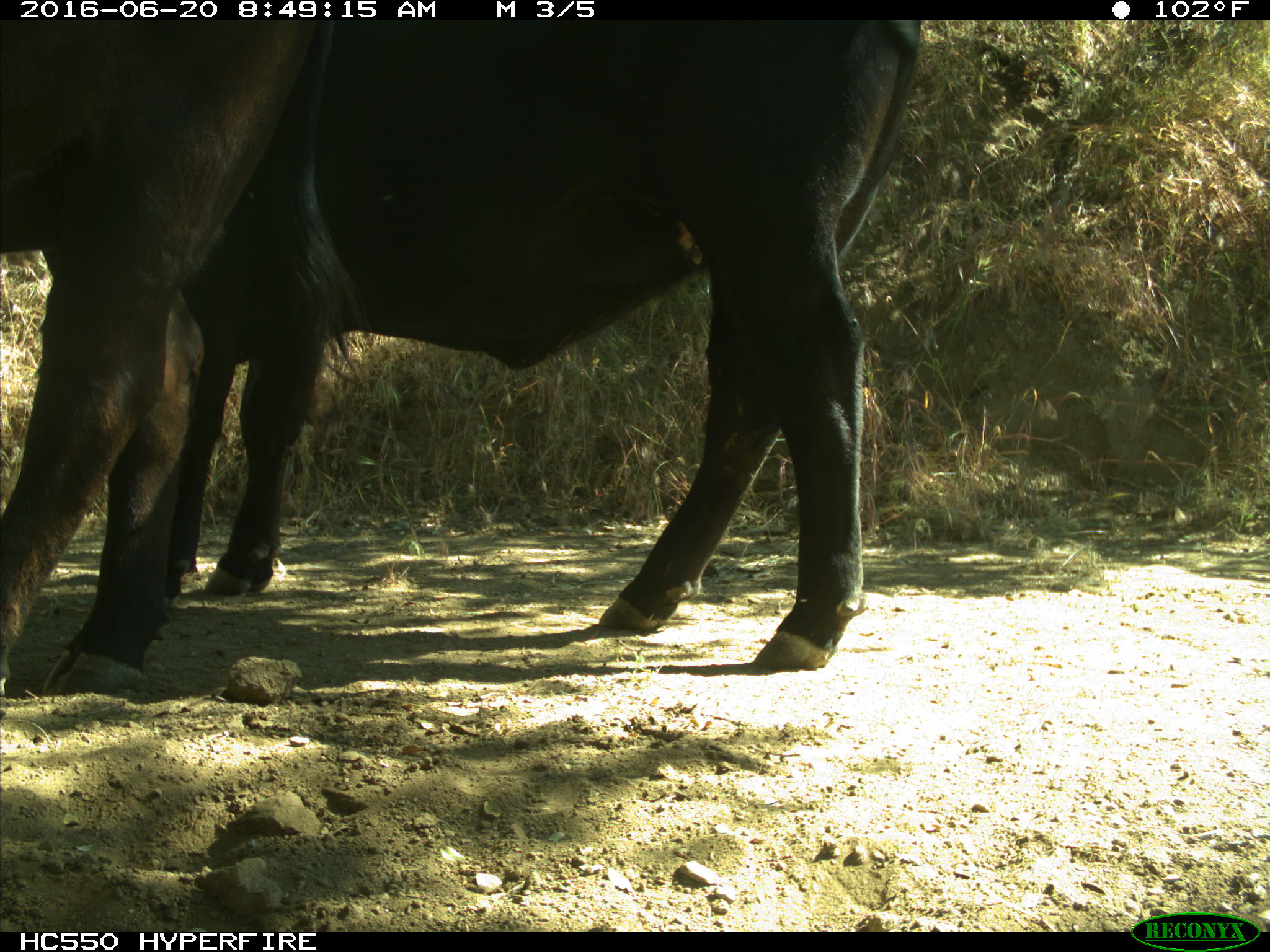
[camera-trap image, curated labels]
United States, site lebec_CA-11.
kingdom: Animalia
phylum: Chordata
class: Mammalia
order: Artiodactyla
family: Bovidae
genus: Bos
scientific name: Bos taurus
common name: domestic cow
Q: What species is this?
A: Bos taurus (domestic cow).